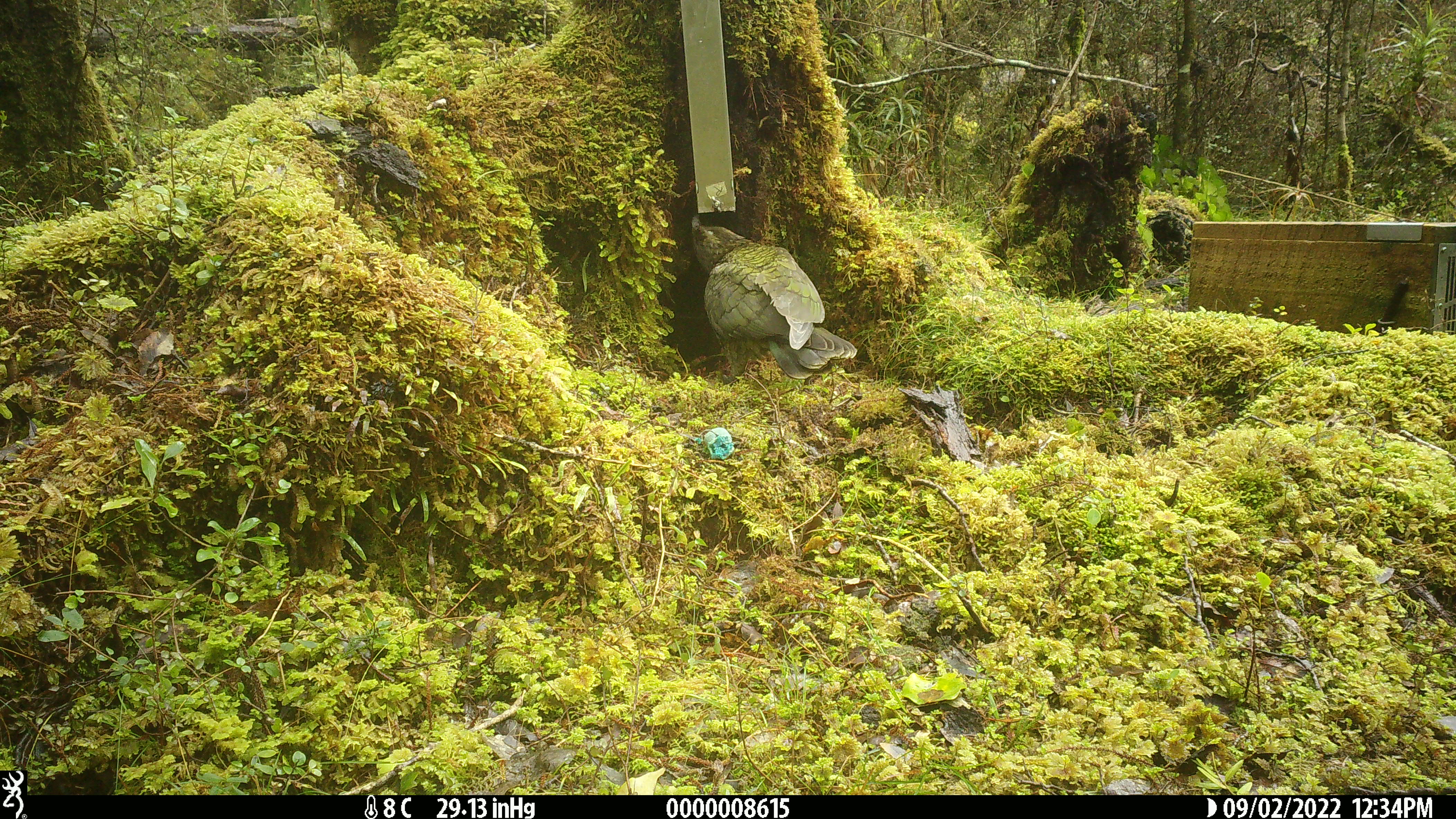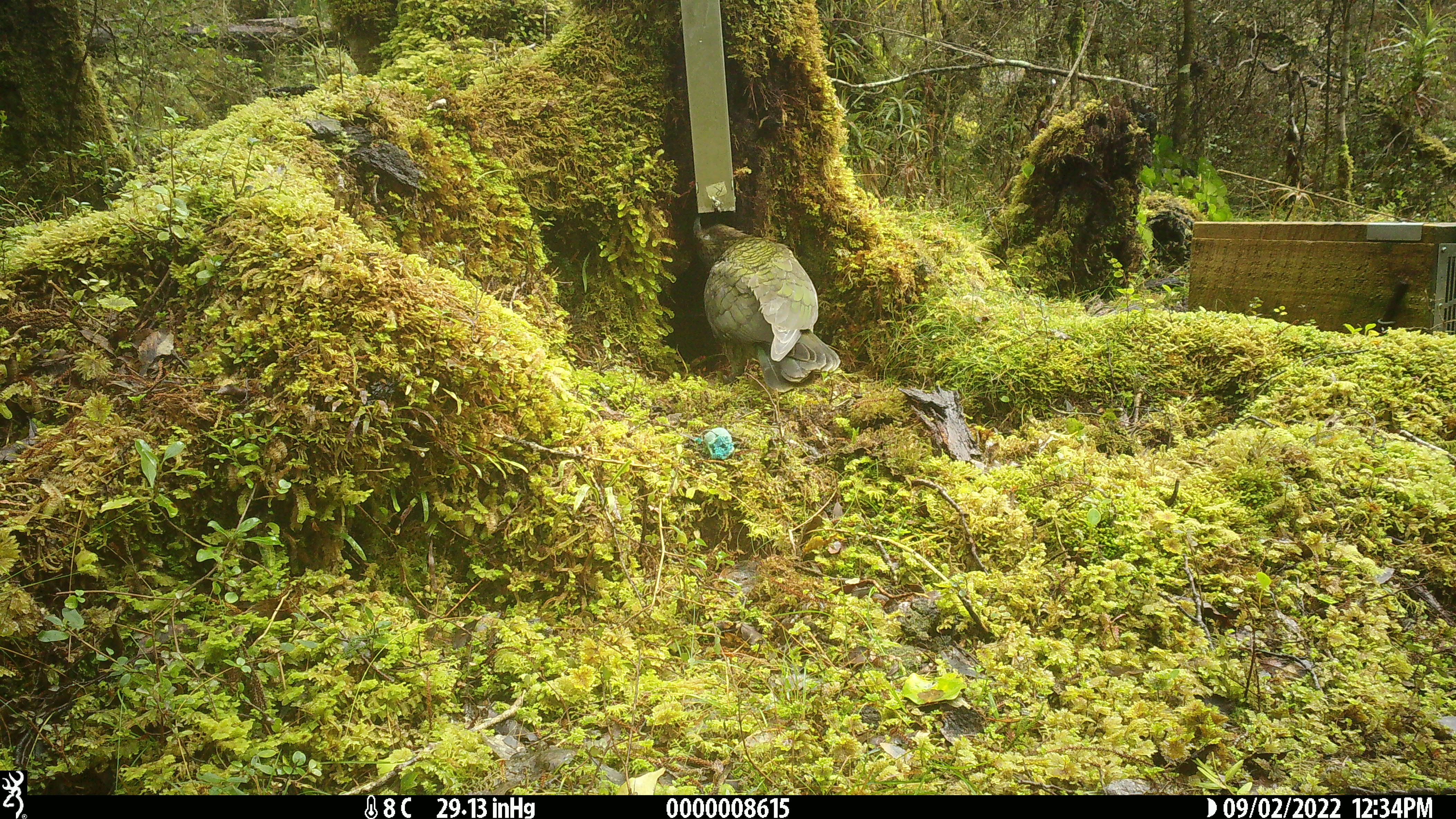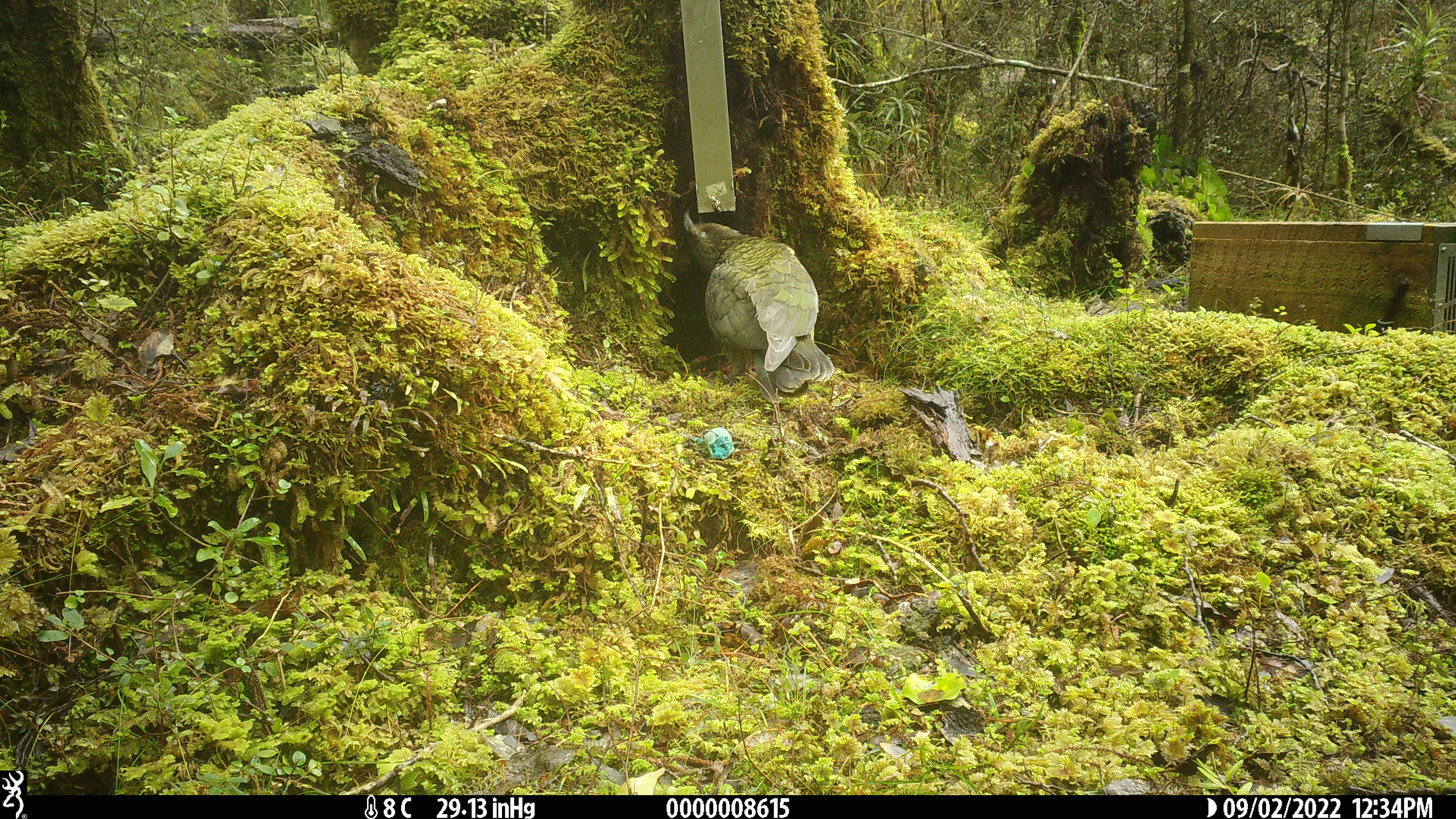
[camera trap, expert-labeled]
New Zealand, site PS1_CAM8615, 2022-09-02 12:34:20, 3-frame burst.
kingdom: Animalia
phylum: Chordata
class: Aves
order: Psittaciformes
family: Strigopidae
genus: Nestor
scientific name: Nestor notabilis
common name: kea